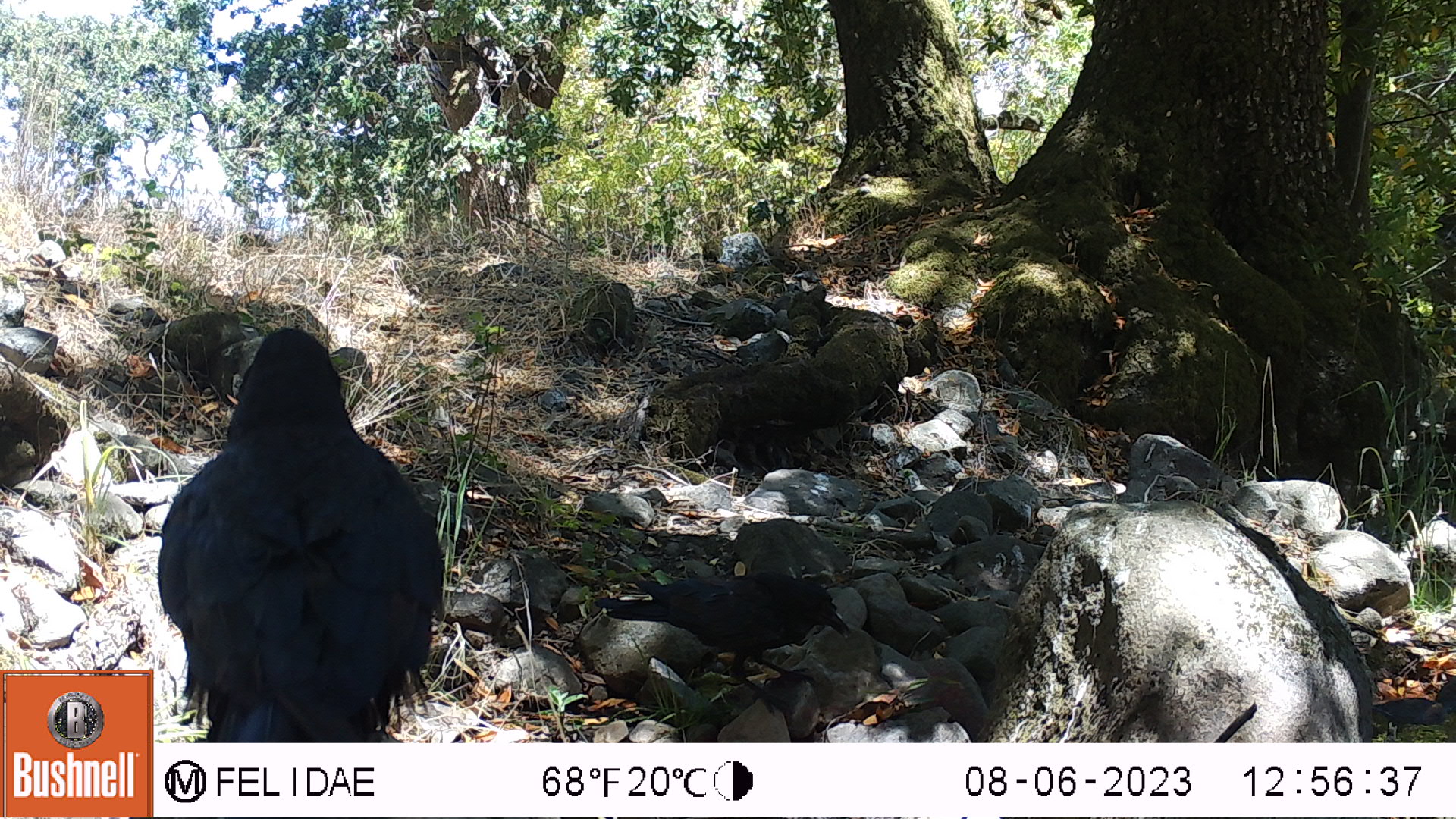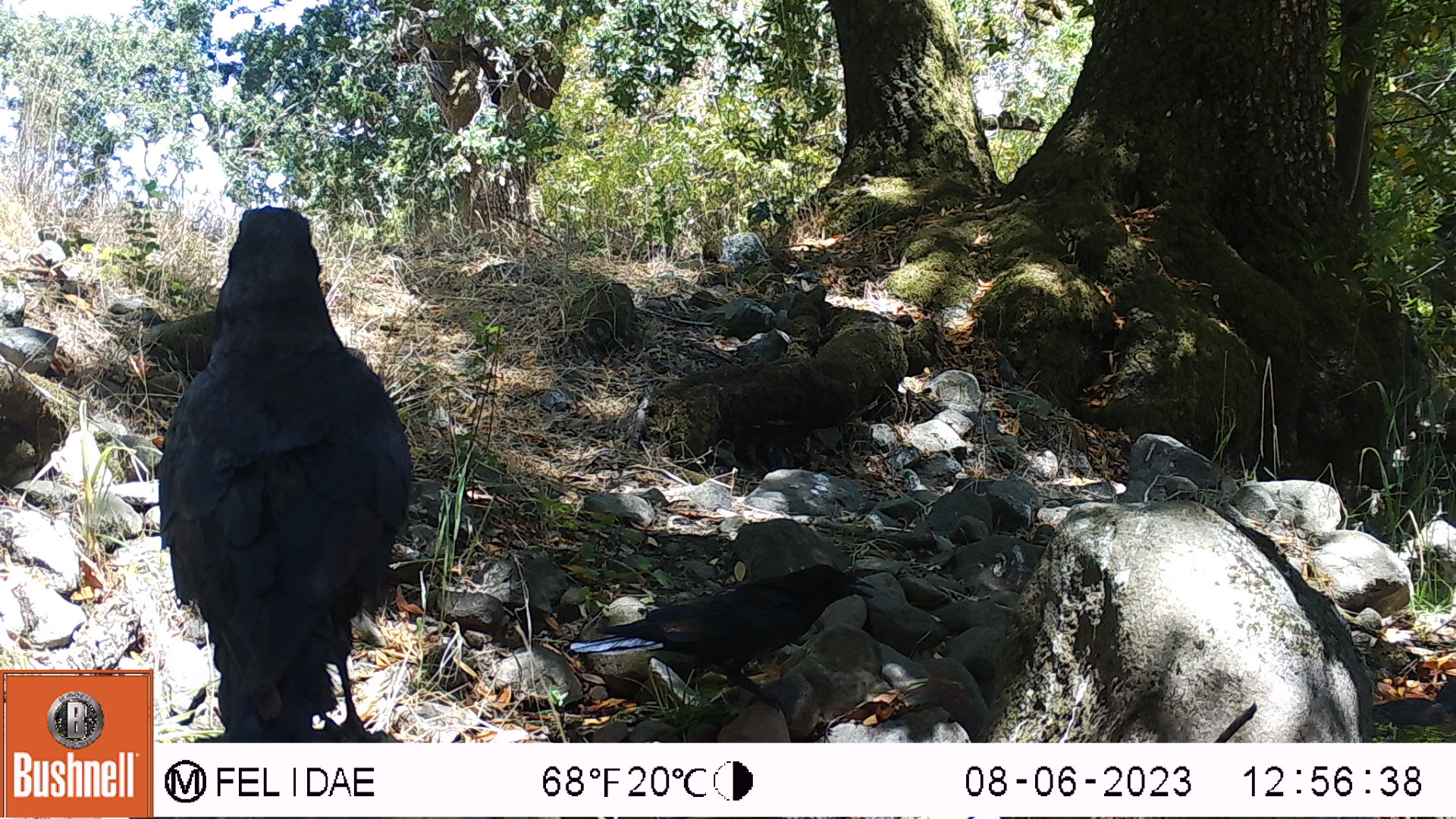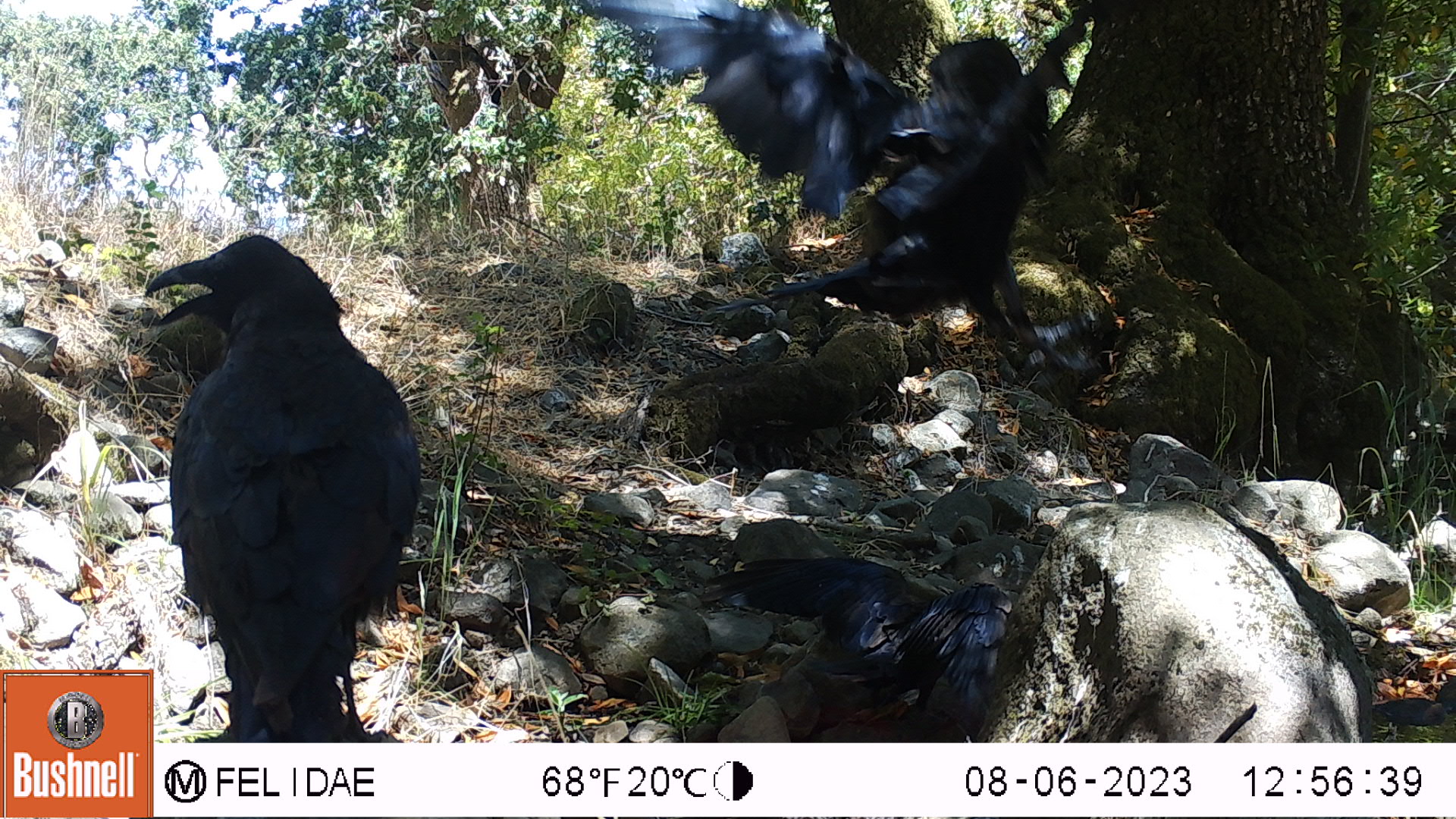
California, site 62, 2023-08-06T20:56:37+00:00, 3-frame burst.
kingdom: Animalia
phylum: Chordata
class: Aves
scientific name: Aves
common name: bird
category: unknown bird